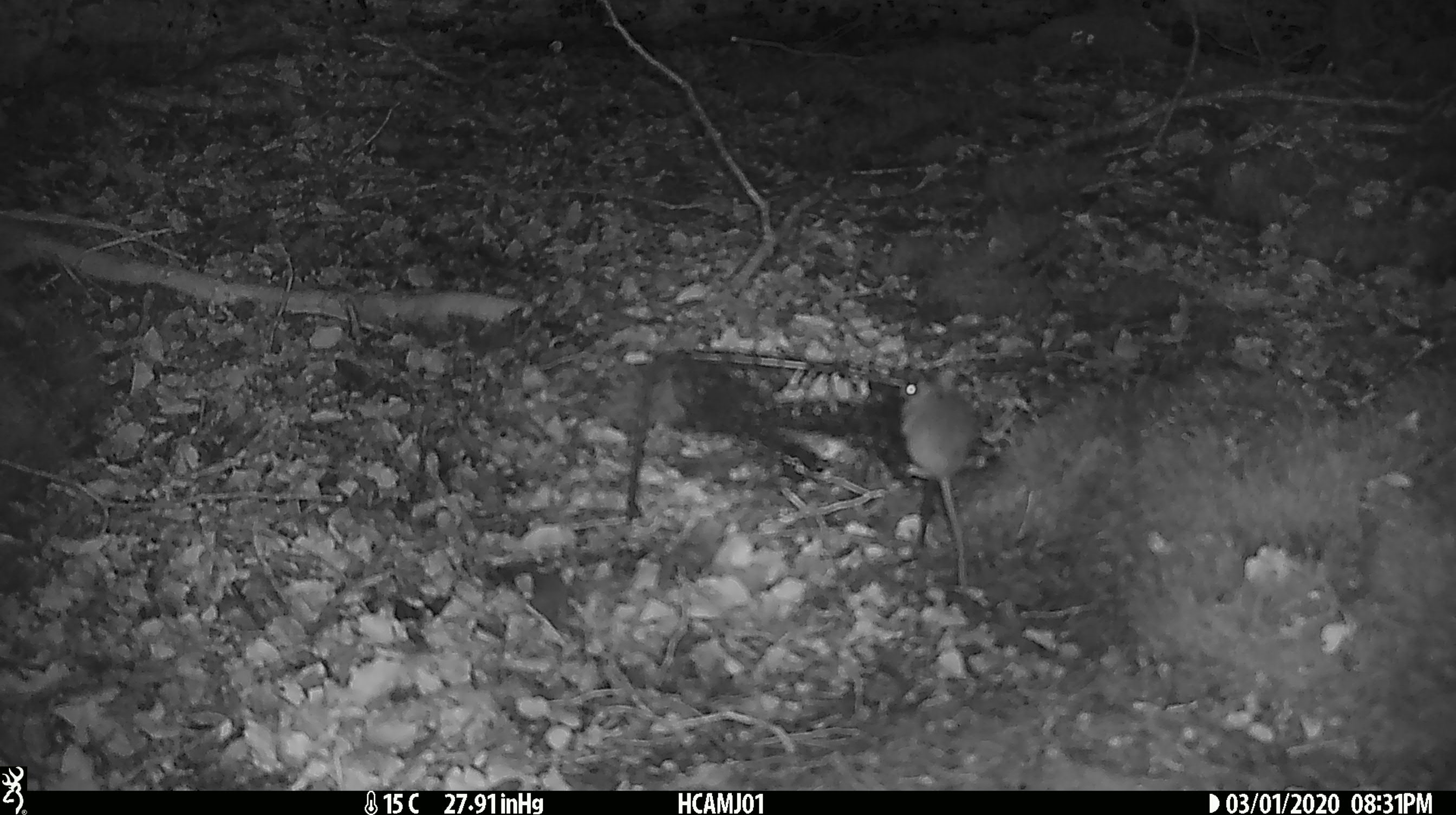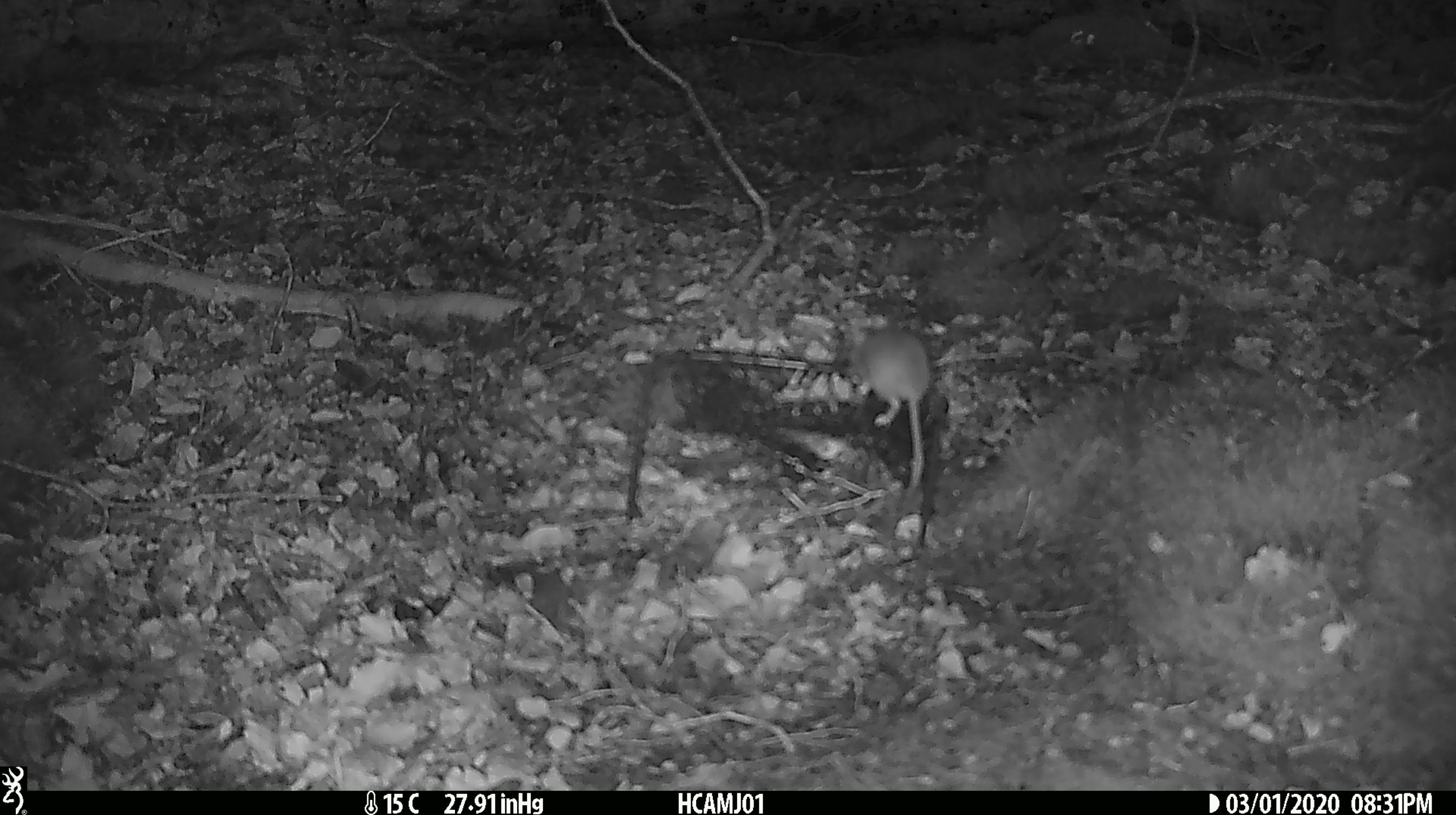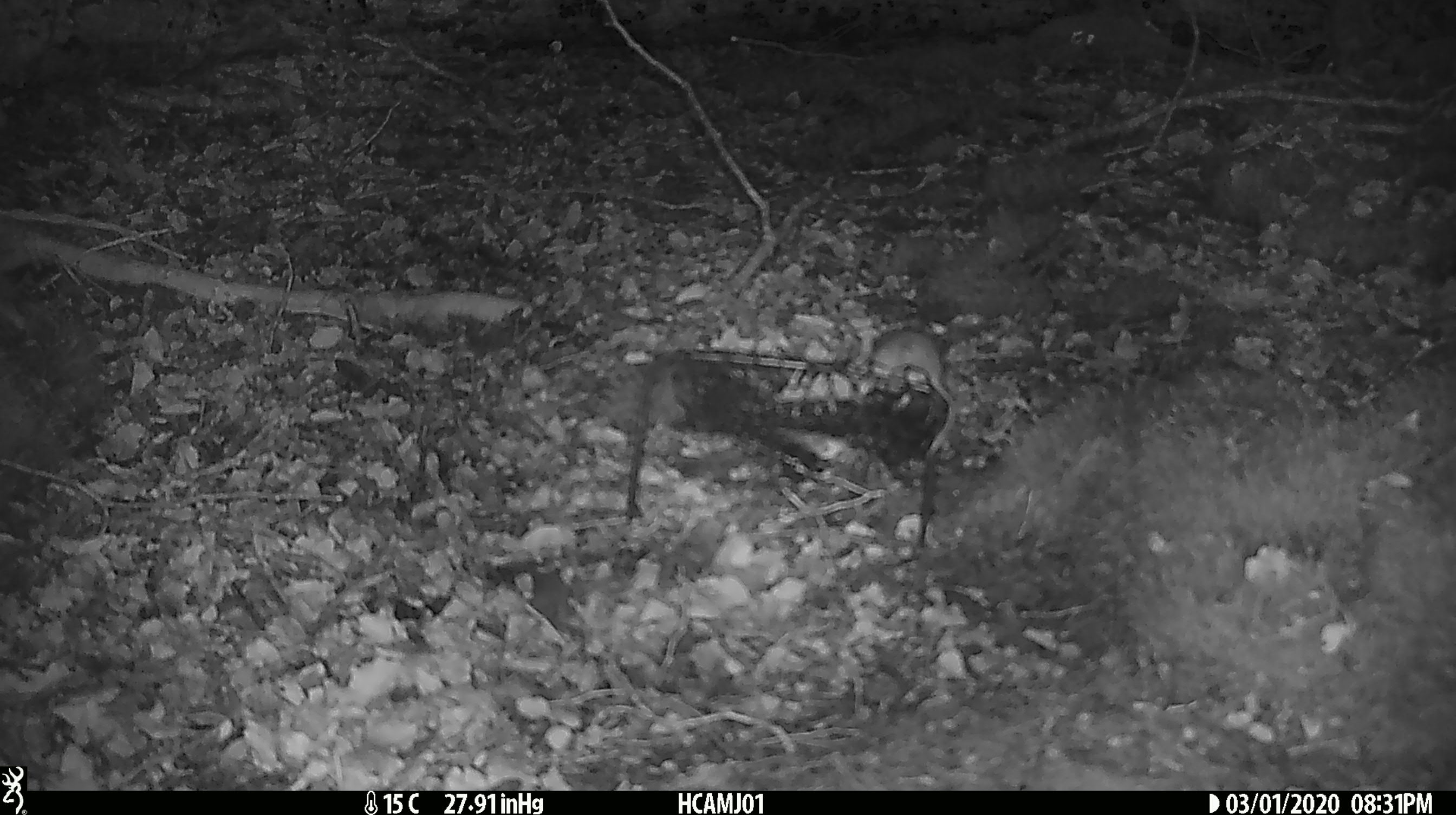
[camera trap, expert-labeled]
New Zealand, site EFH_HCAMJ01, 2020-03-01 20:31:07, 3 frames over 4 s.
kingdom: Animalia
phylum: Chordata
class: Mammalia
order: Rodentia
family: Muridae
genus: Mus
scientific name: Mus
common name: mouse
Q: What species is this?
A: Mouse (Mus).